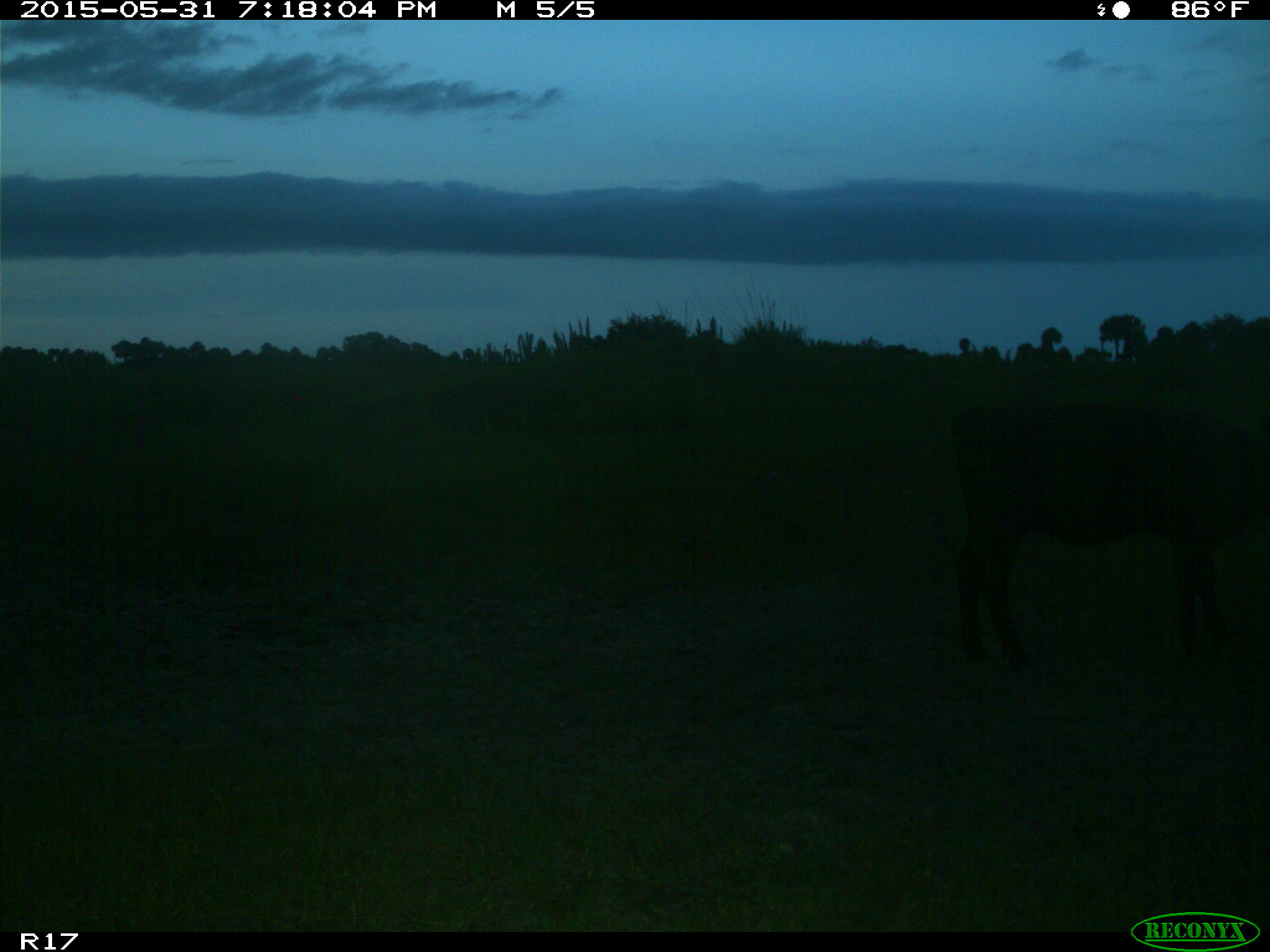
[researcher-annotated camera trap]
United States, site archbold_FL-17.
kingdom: Animalia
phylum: Chordata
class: Mammalia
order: Artiodactyla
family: Bovidae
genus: Bos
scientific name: Bos taurus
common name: domestic cow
Bos taurus (domestic cow).